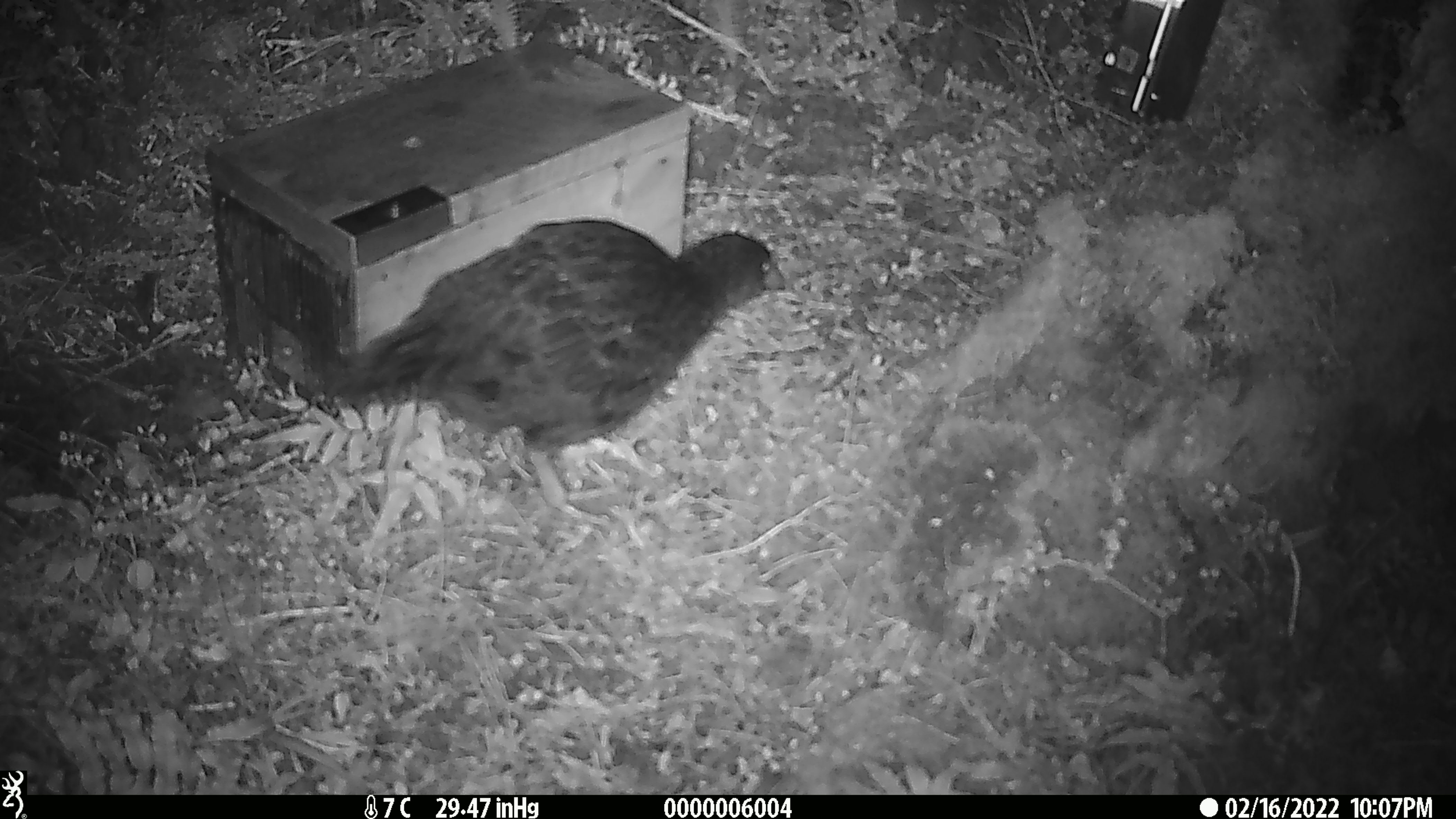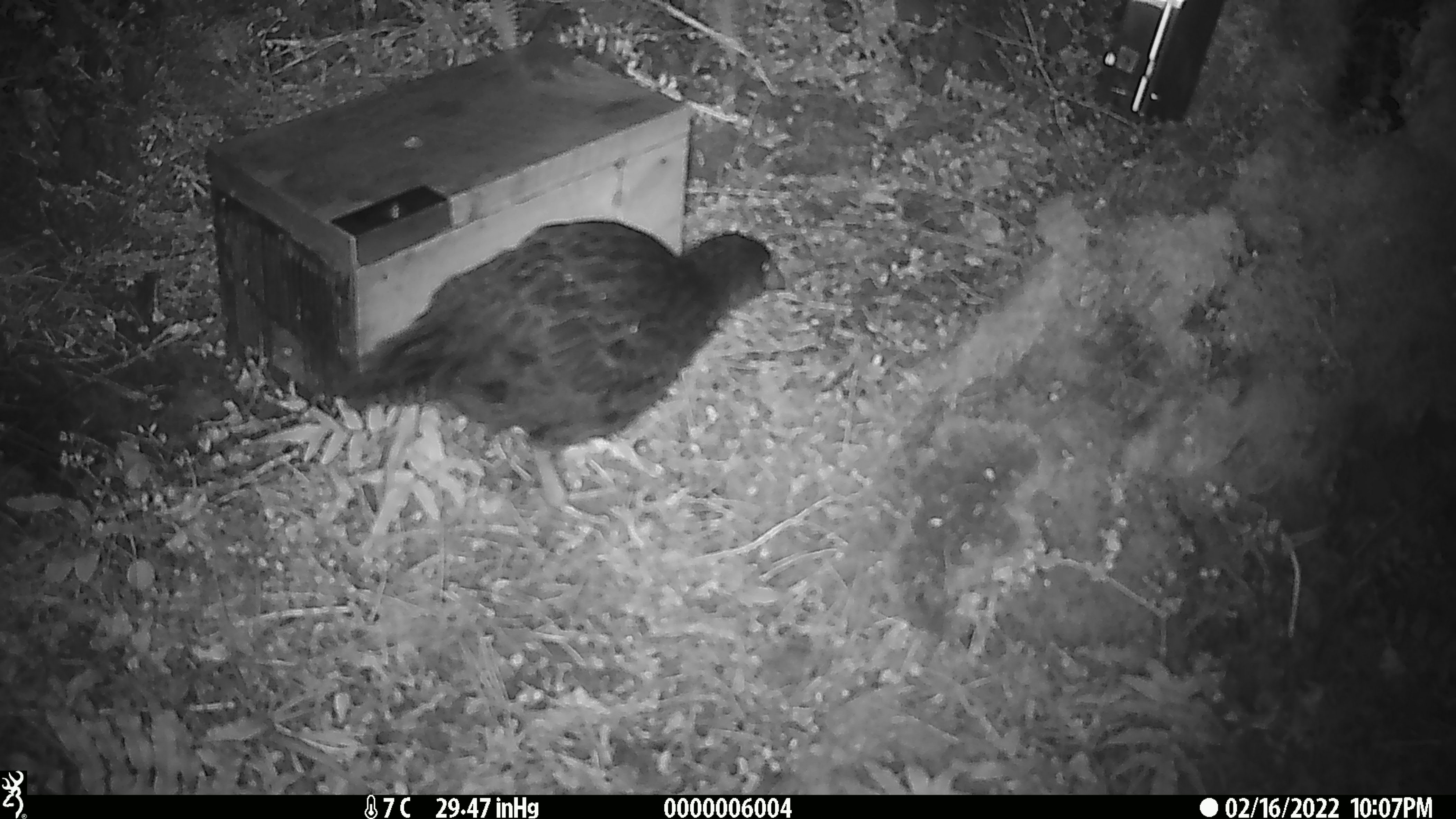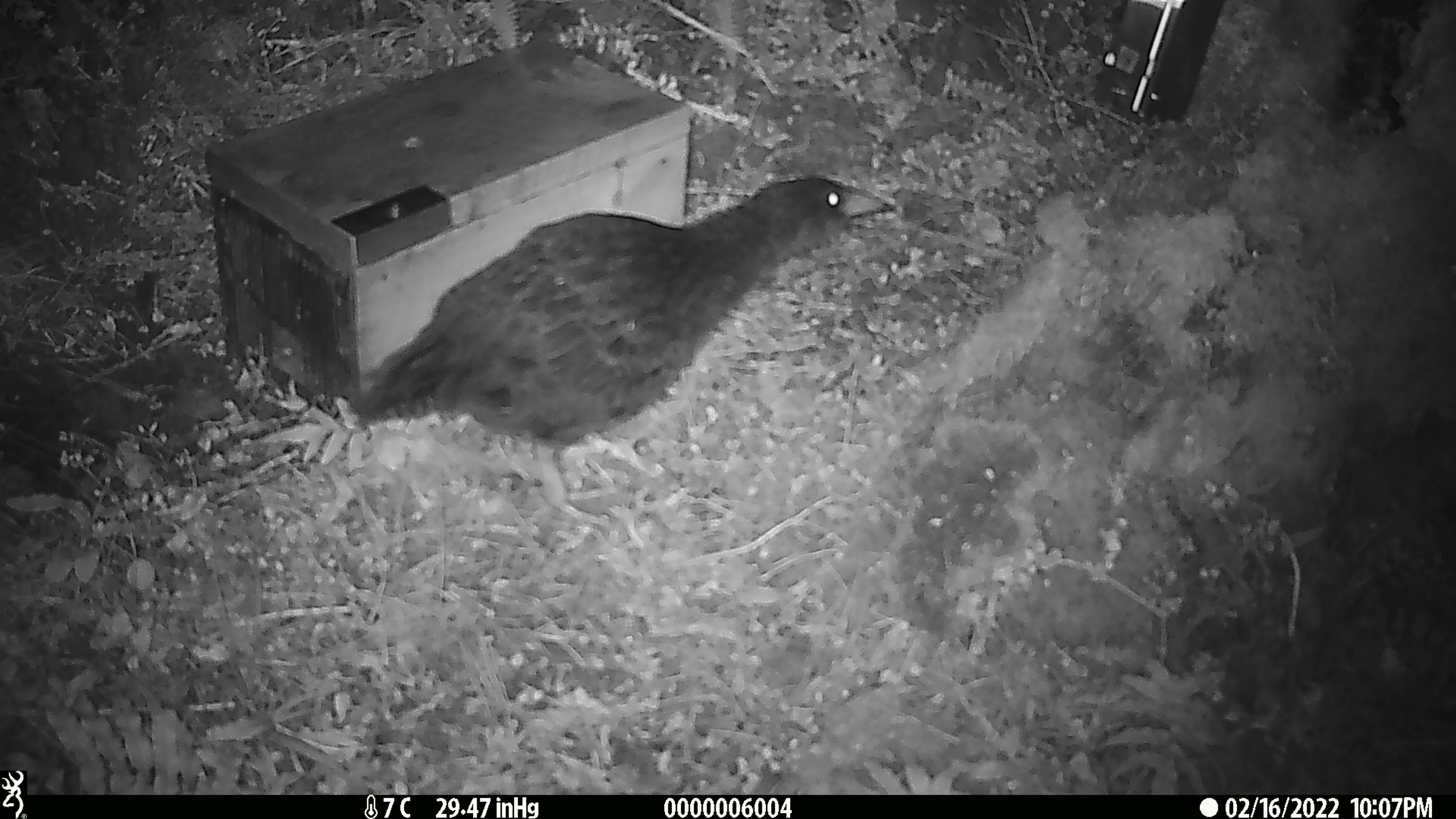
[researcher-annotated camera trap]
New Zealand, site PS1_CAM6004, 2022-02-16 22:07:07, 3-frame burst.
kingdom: Animalia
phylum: Chordata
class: Aves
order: Gruiformes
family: Rallidae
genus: Gallirallus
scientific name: Gallirallus australis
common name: weka